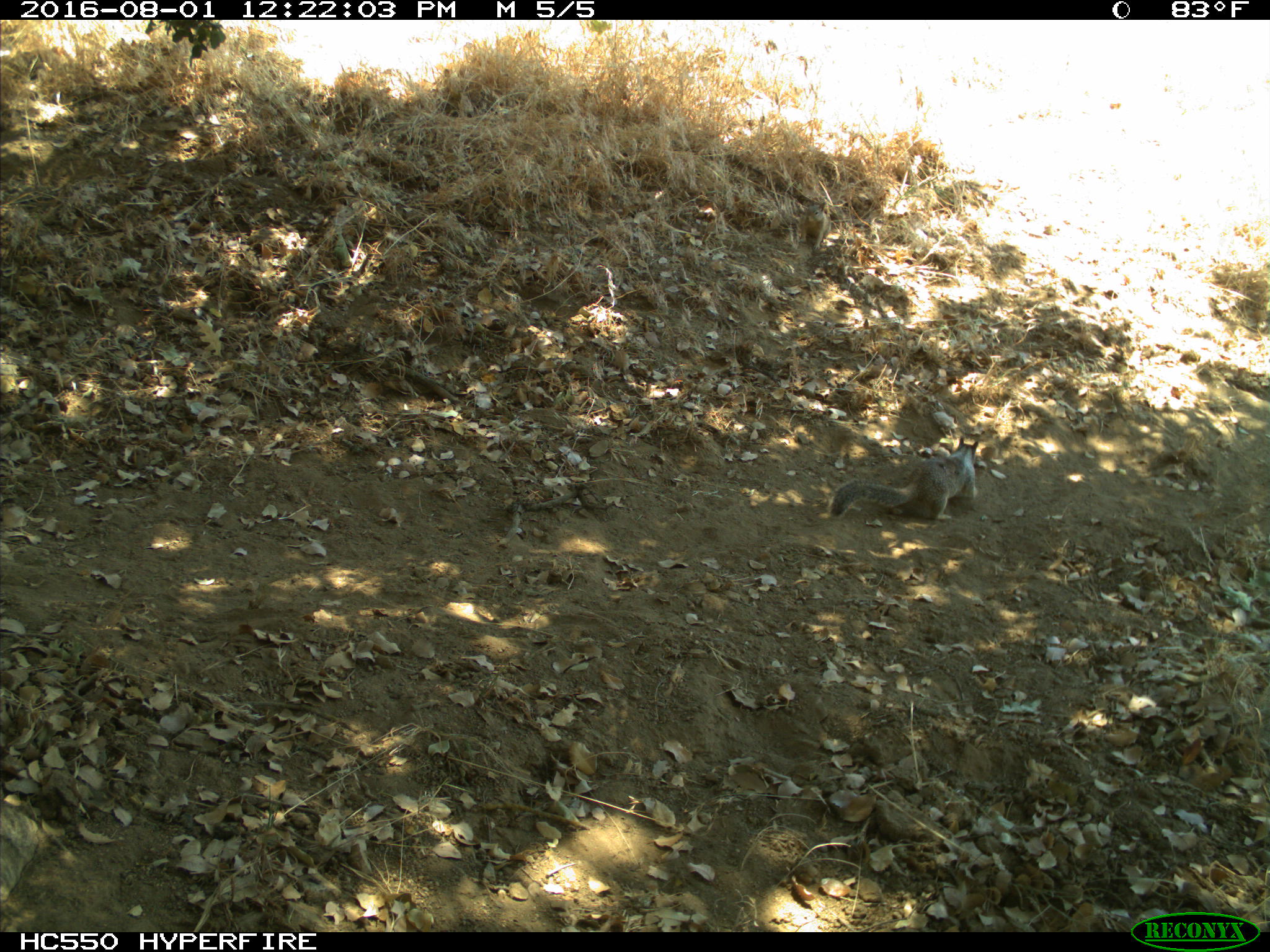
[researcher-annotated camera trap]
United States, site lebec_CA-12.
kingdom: Animalia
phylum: Chordata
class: Mammalia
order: Rodentia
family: Sciuridae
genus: Otospermophilus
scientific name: Otospermophilus beecheyi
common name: california ground squirrel